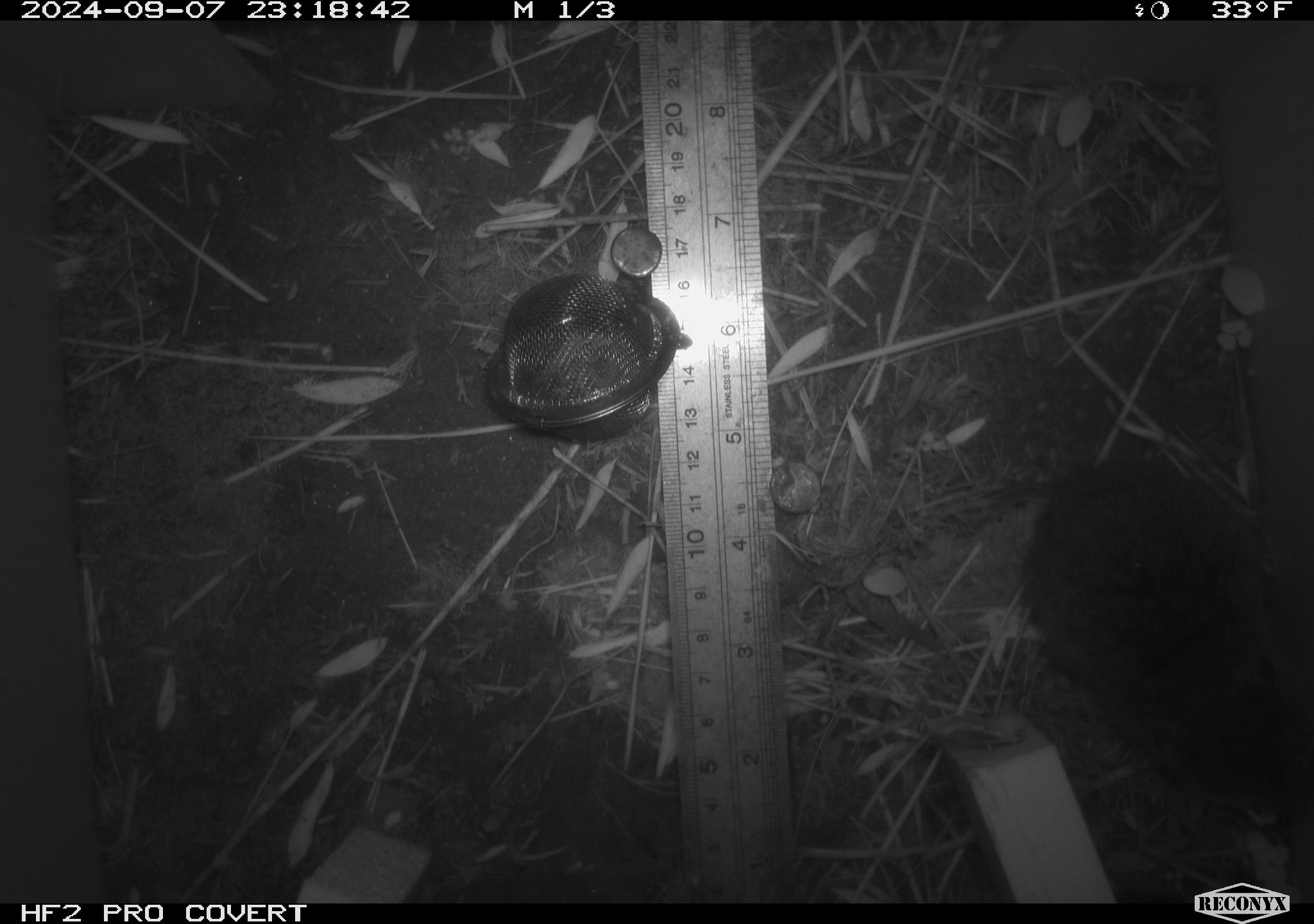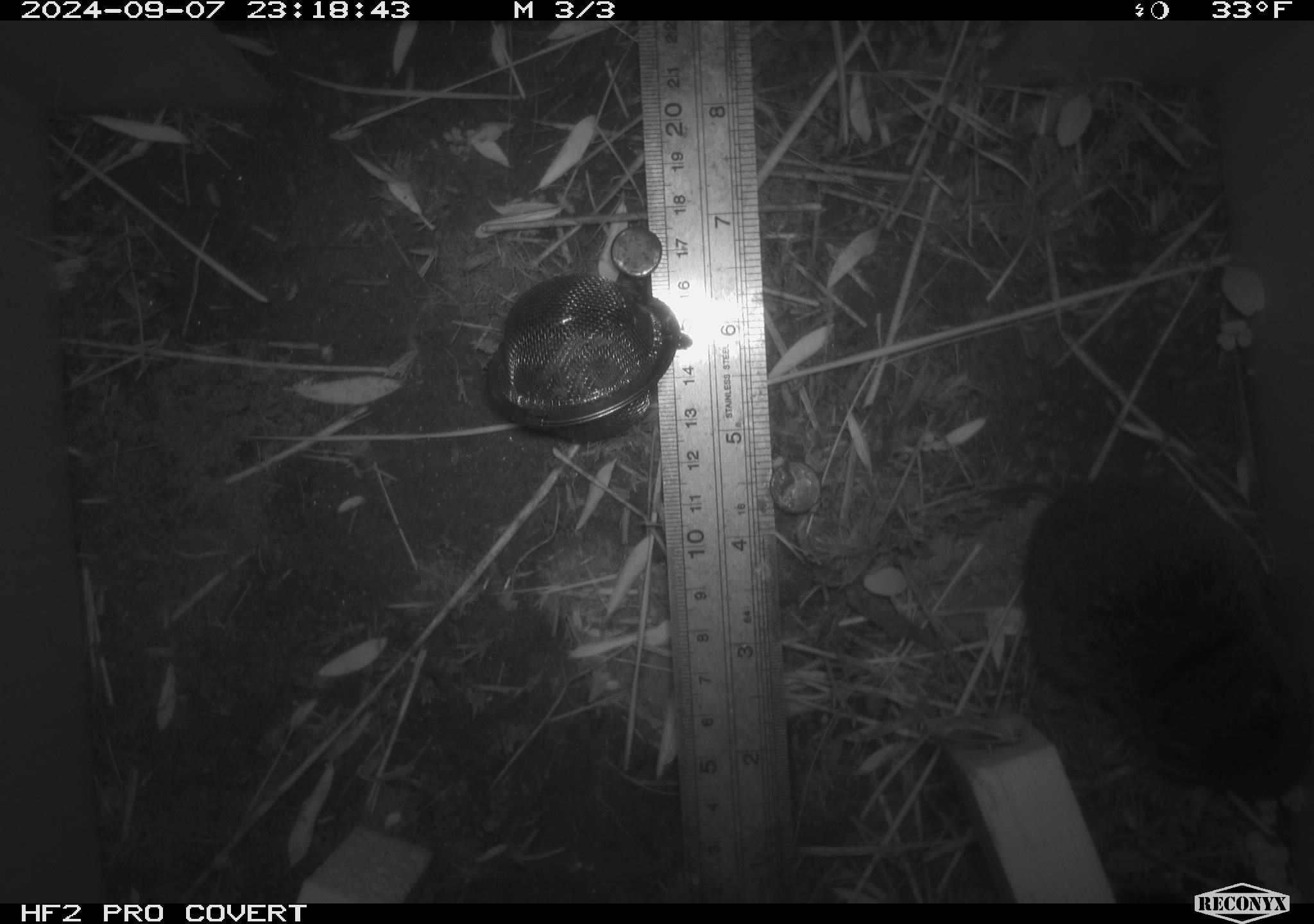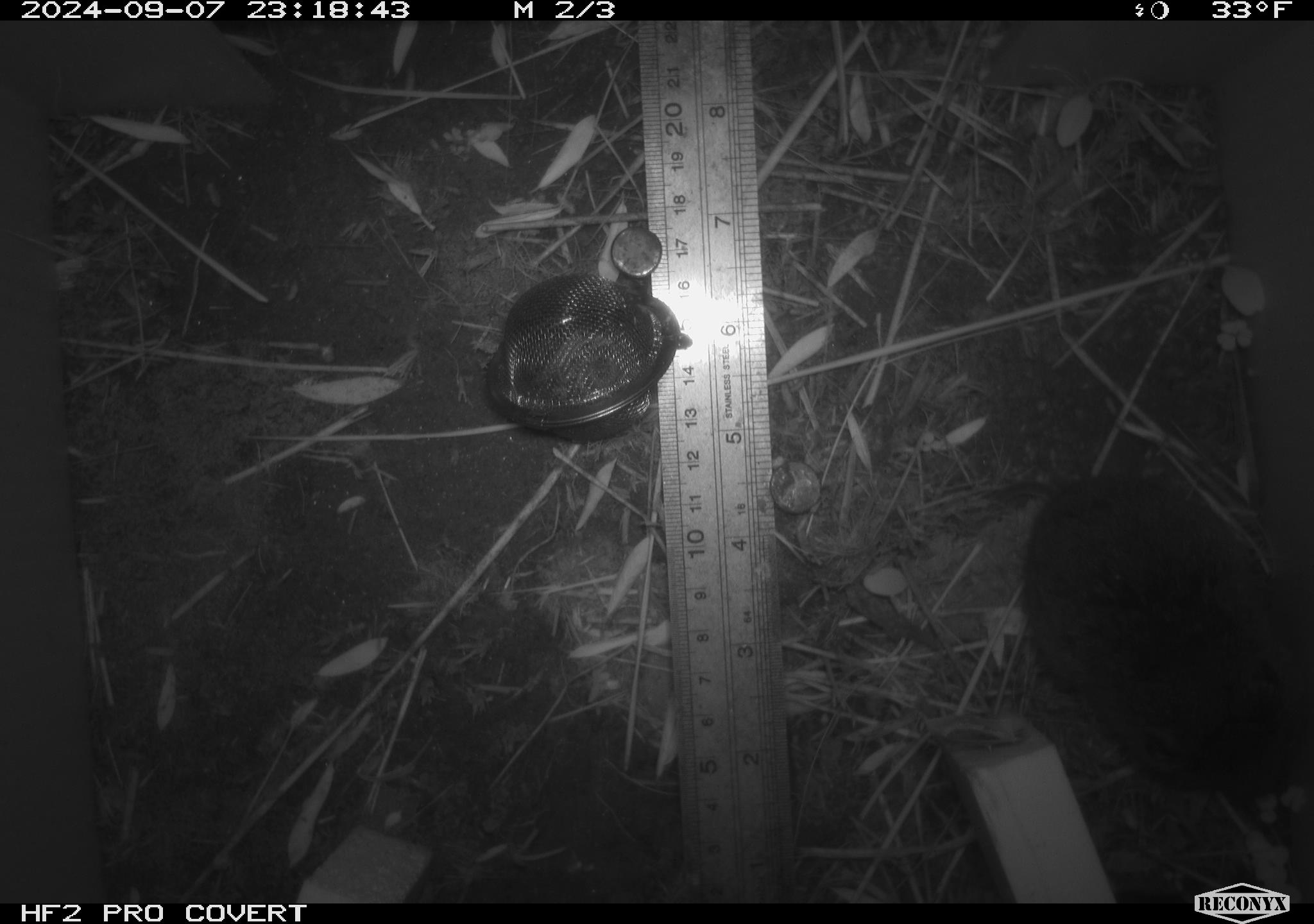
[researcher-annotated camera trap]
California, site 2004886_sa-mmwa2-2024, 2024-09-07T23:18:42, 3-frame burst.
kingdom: Animalia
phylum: Chordata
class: Mammalia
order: Rodentia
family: Cricetidae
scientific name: Arvicolinae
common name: voles, lemmings, and muskrats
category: arvicolinae subfamily